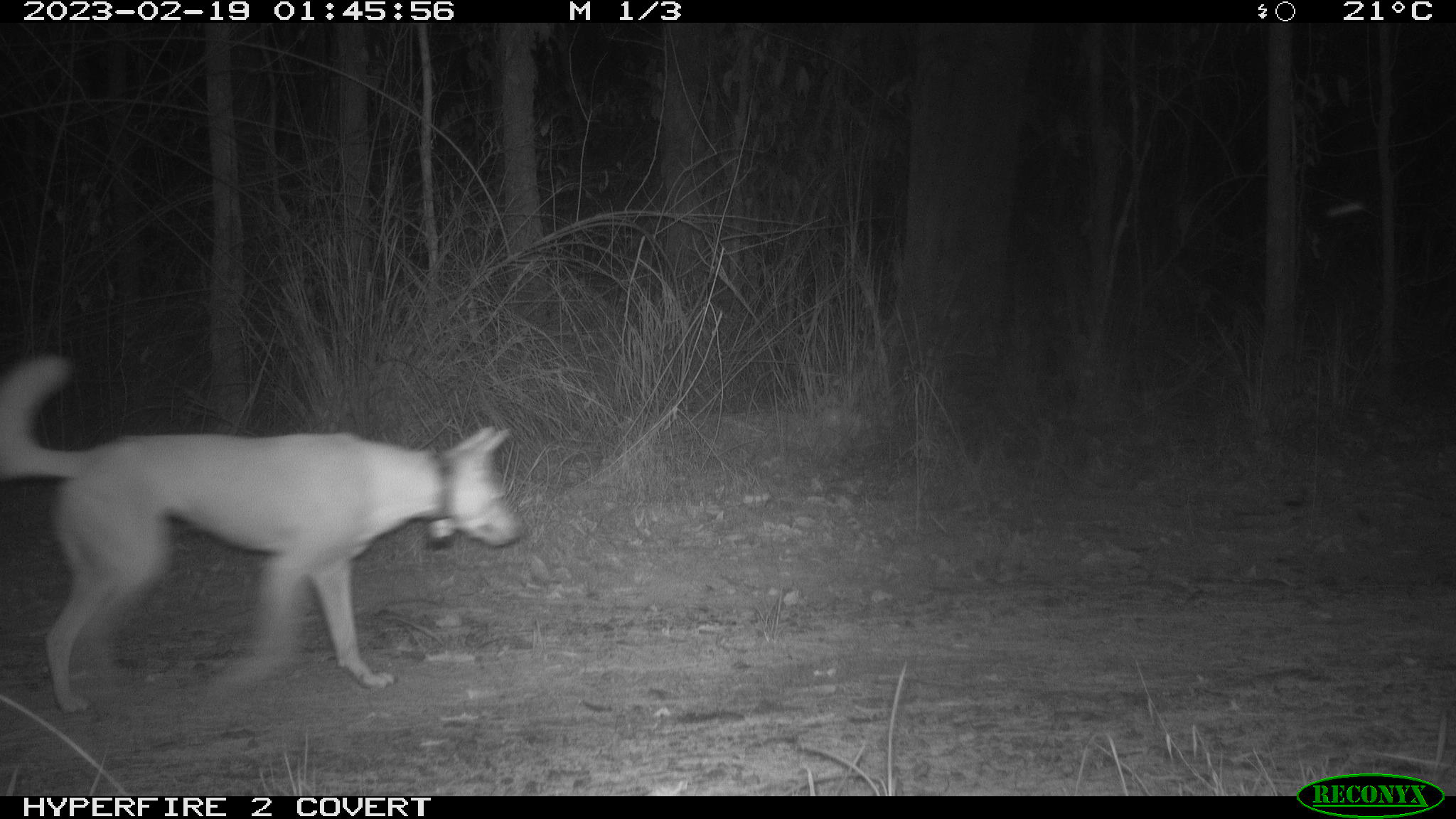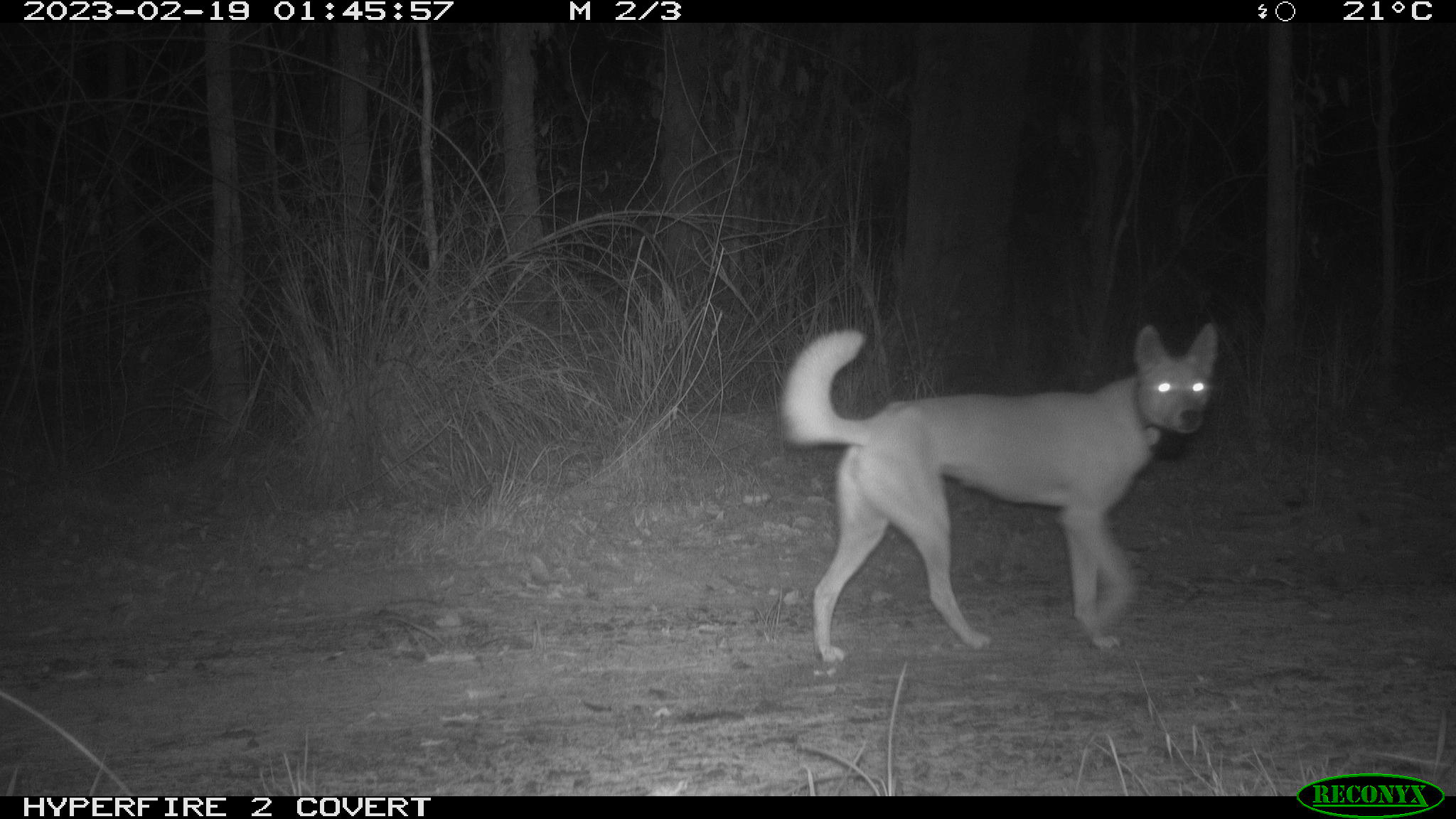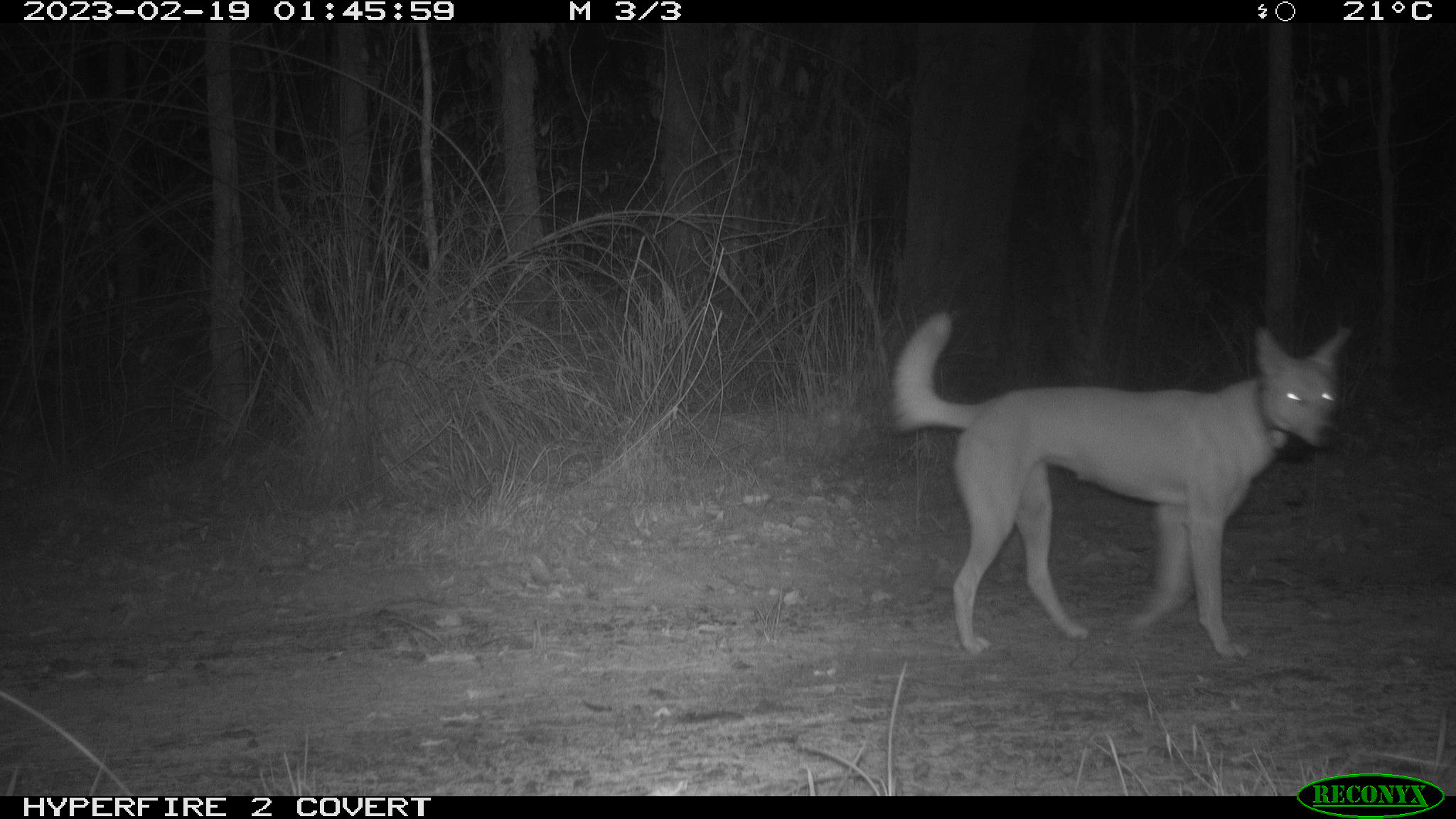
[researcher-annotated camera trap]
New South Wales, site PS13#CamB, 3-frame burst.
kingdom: Animalia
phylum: Chordata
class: Mammalia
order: Carnivora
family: Canidae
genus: Canis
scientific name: Canis familiaris dingo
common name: dingo